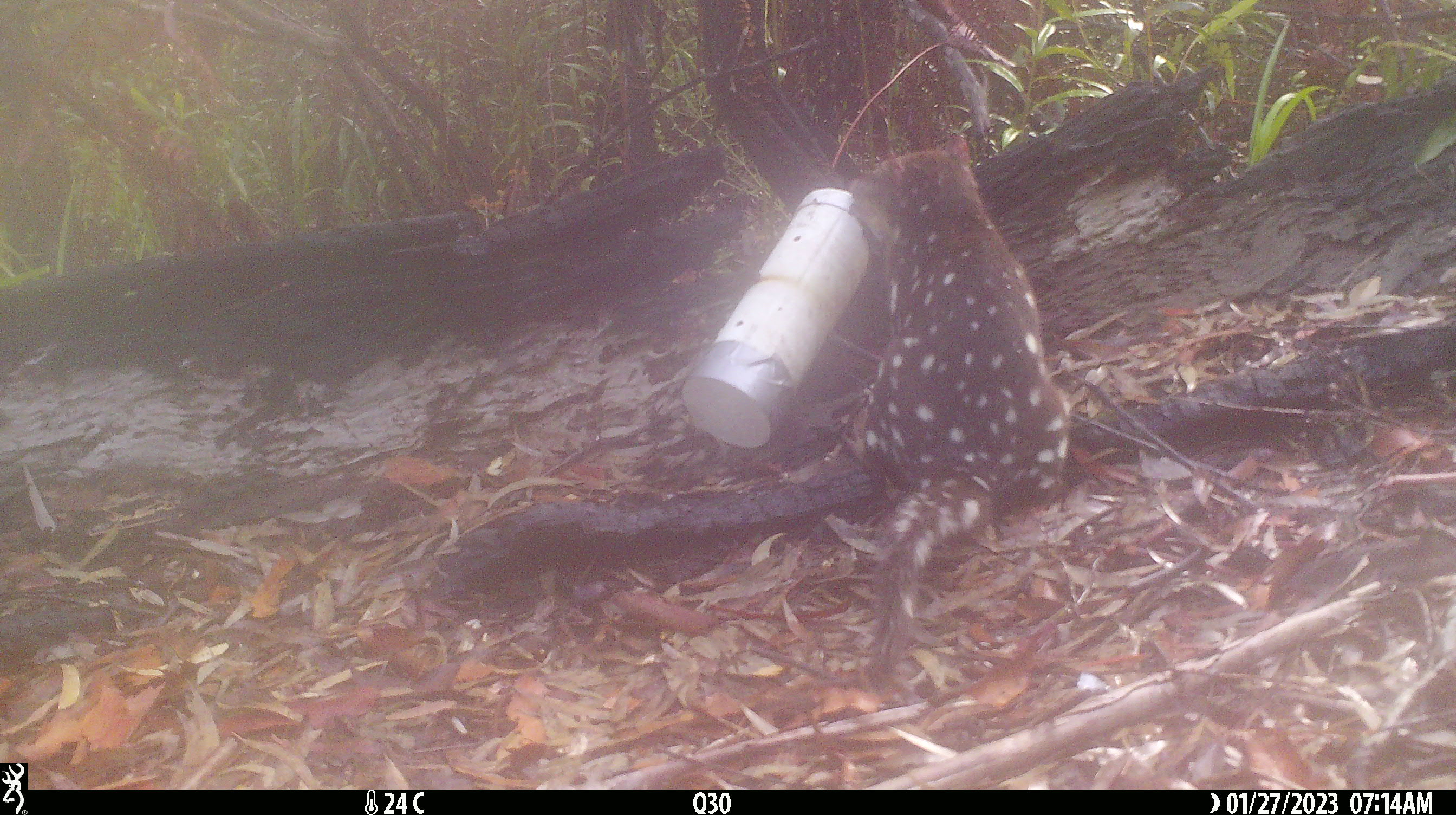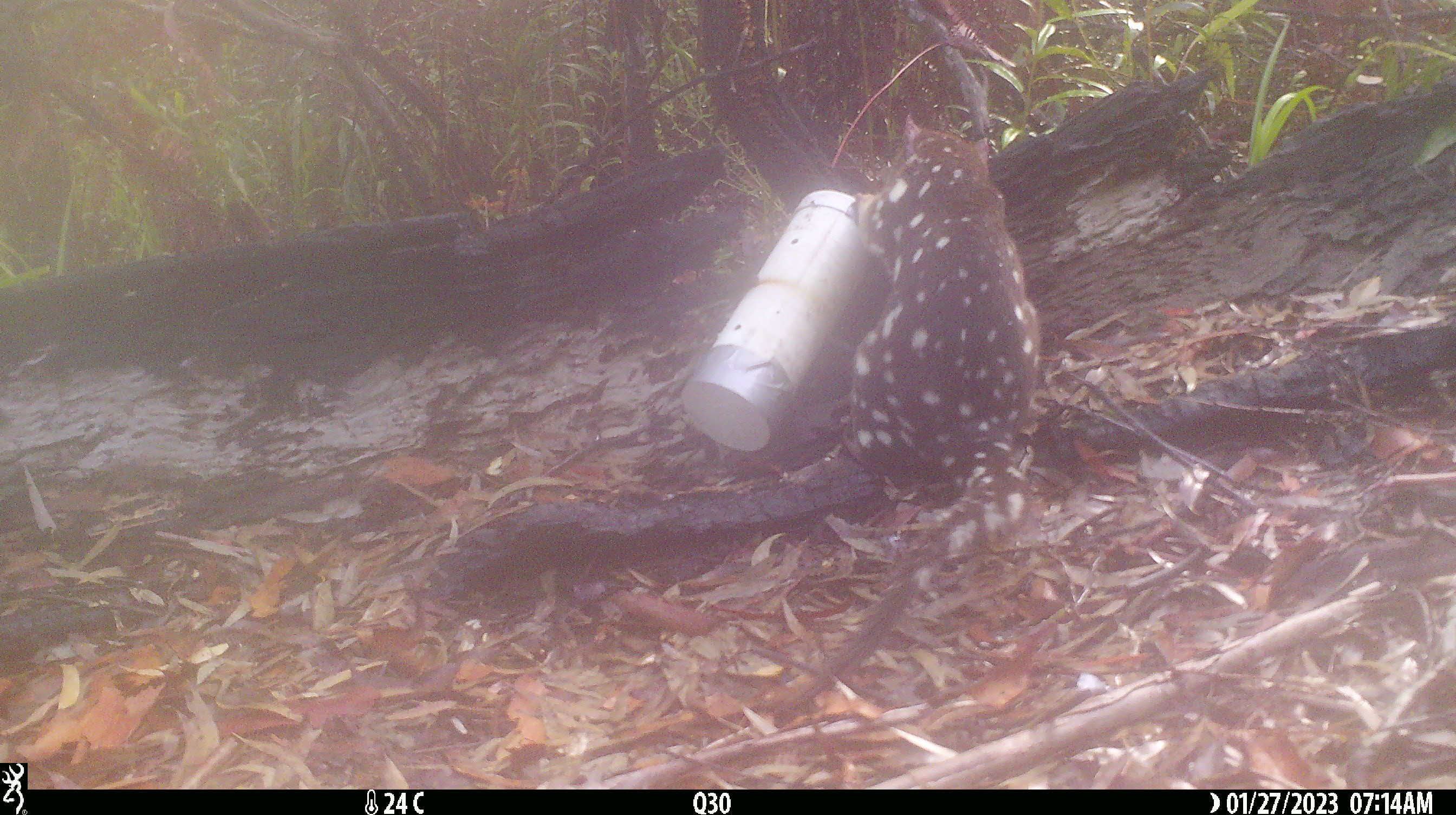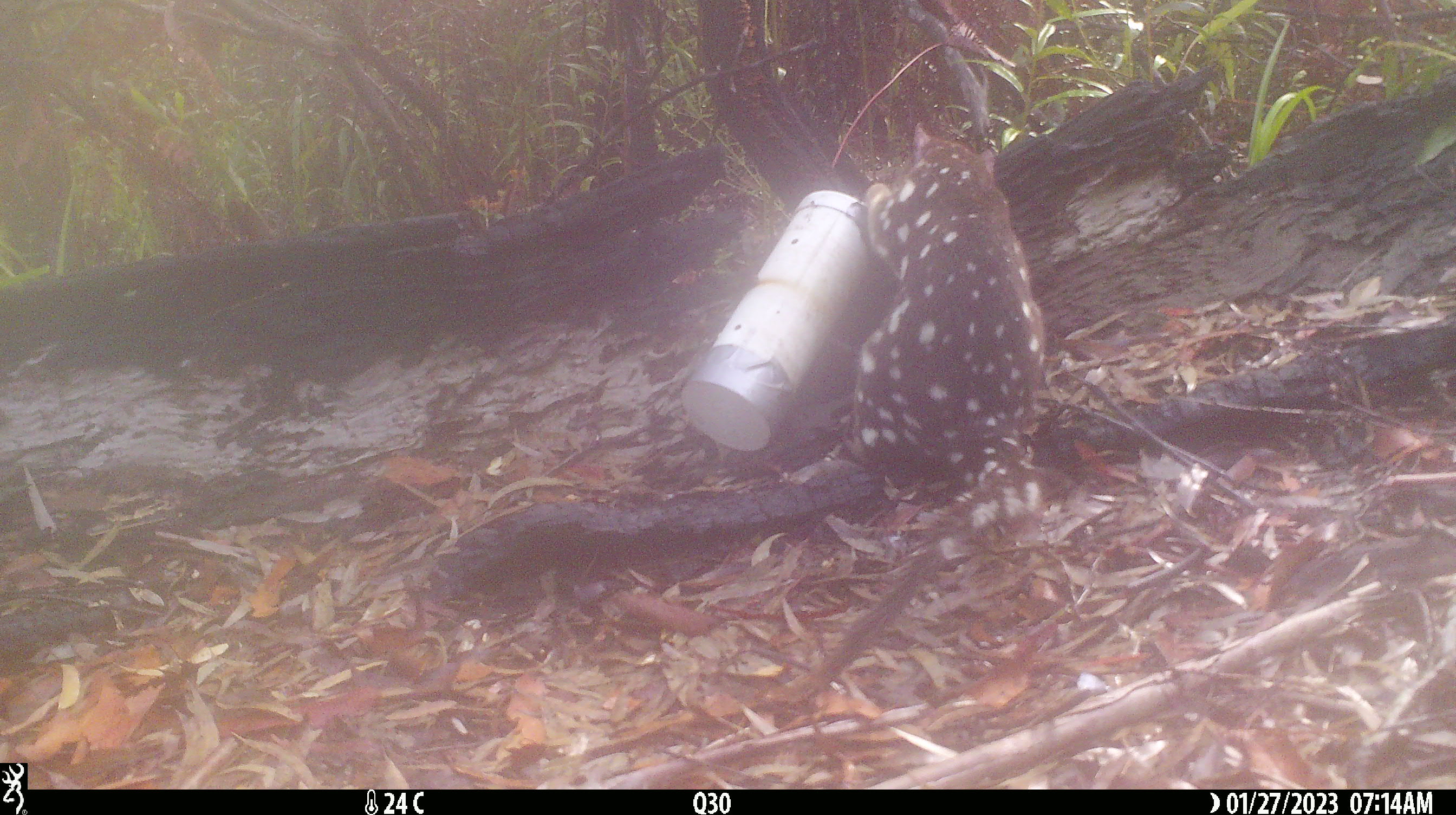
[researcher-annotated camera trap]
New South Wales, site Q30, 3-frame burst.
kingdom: Animalia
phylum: Chordata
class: Mammalia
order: Dasyuromorphia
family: Dasyuridae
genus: Dasyurus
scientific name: Dasyurus maculatus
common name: spotted-tailed quoll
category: quoll